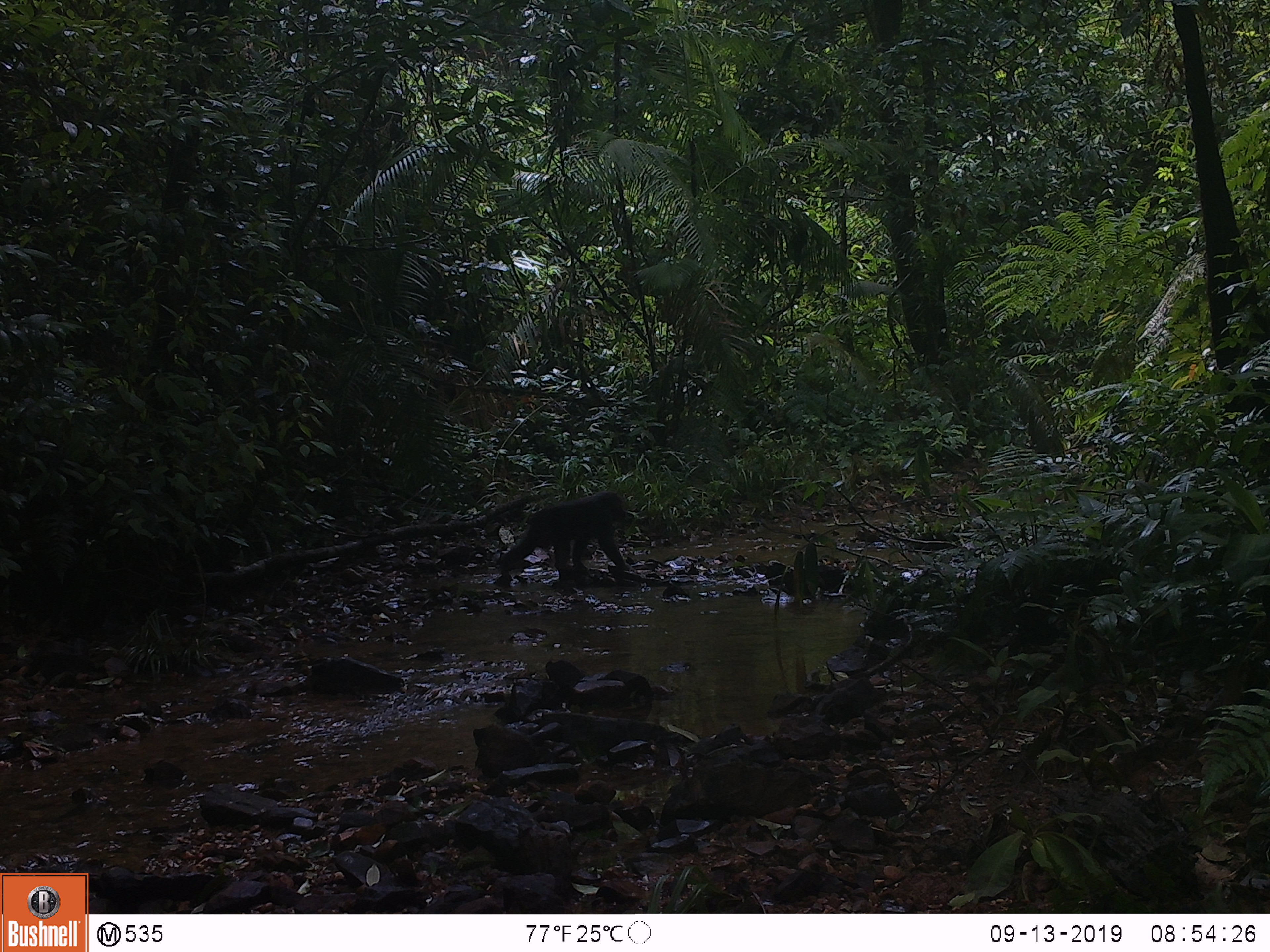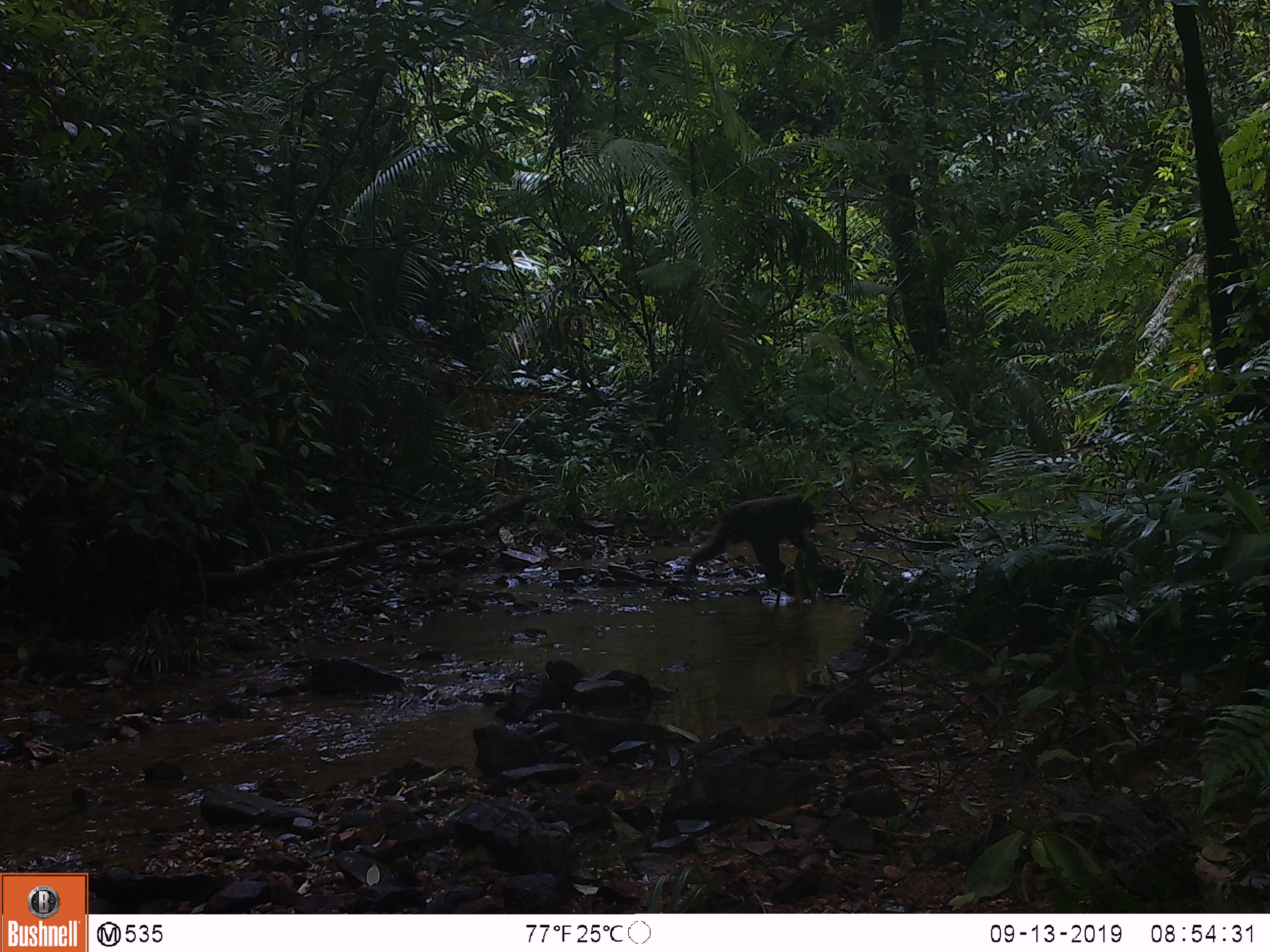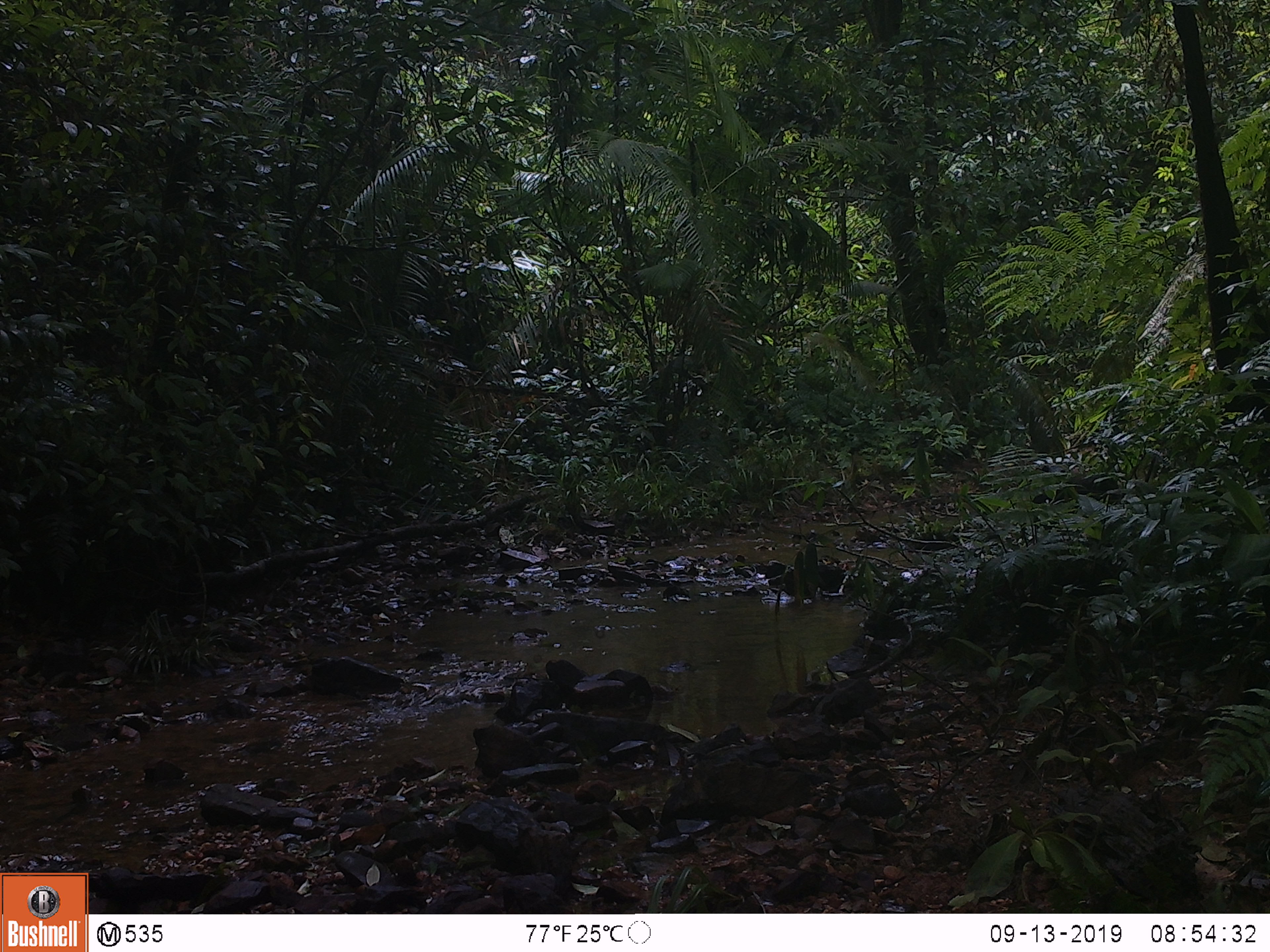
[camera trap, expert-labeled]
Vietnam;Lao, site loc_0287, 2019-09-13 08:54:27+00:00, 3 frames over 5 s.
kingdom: Animalia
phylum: Chordata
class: Mammalia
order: Primates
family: Cercopithecidae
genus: Macaca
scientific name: Macaca arctoides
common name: stump-tailed macaque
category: stump tailed macaque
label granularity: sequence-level